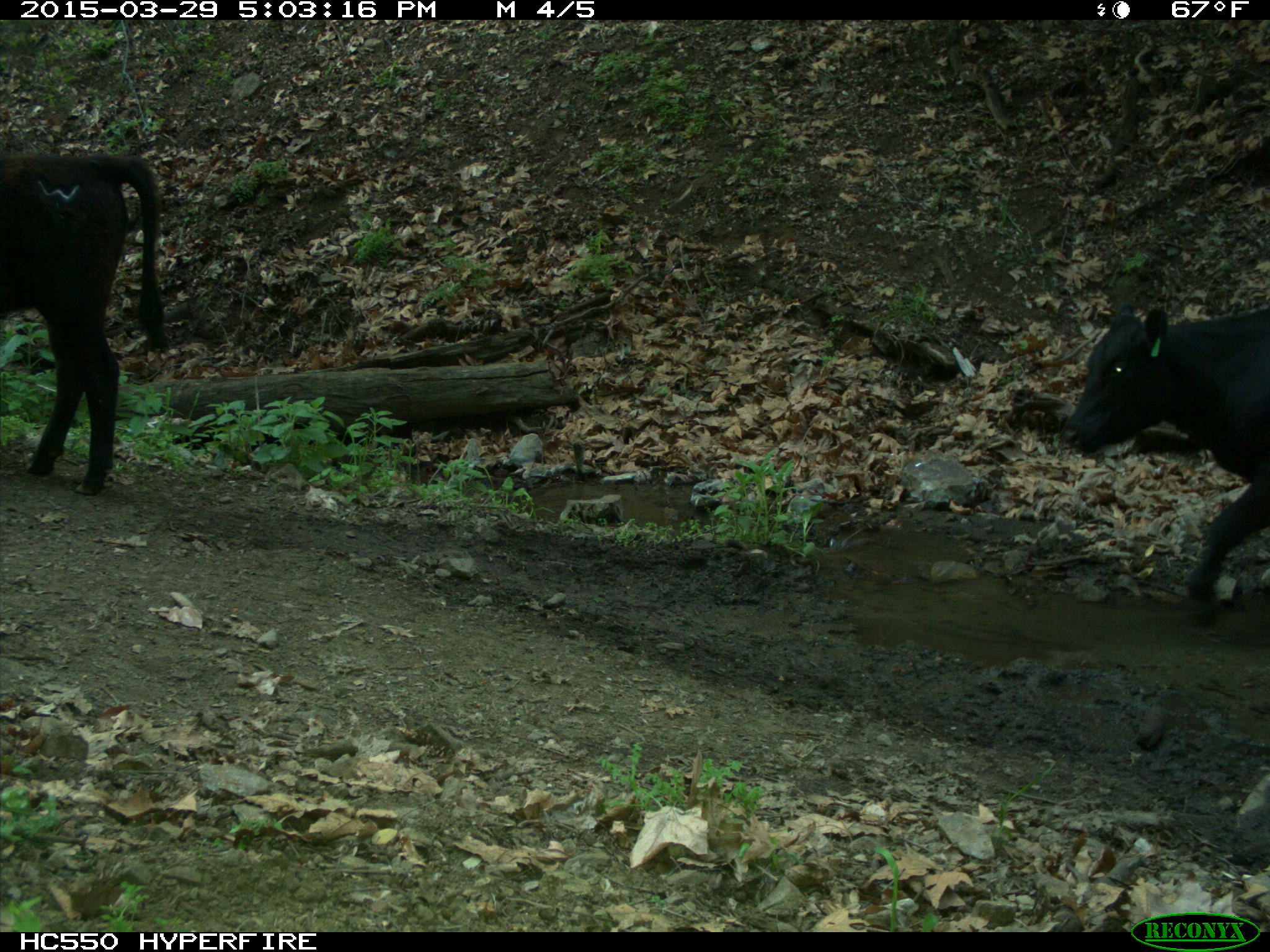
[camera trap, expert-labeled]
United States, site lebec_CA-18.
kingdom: Animalia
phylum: Chordata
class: Mammalia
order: Artiodactyla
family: Bovidae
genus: Bos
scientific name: Bos taurus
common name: domestic cow